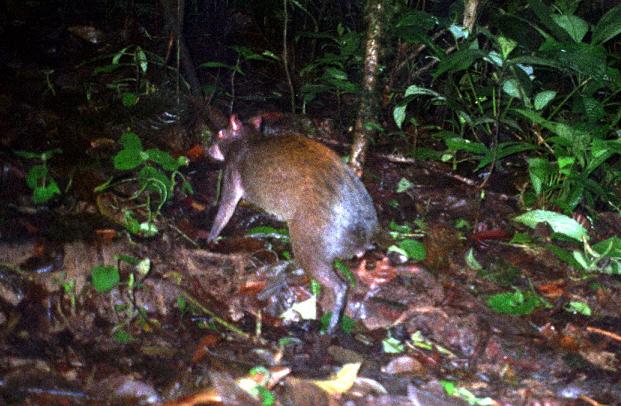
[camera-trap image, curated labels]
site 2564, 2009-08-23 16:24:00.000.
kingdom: Animalia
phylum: Chordata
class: Mammalia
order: Rodentia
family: Dasyproctidae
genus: Dasyprocta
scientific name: Dasyprocta punctata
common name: central american agouti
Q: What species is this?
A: Dasyprocta punctata (central american agouti).